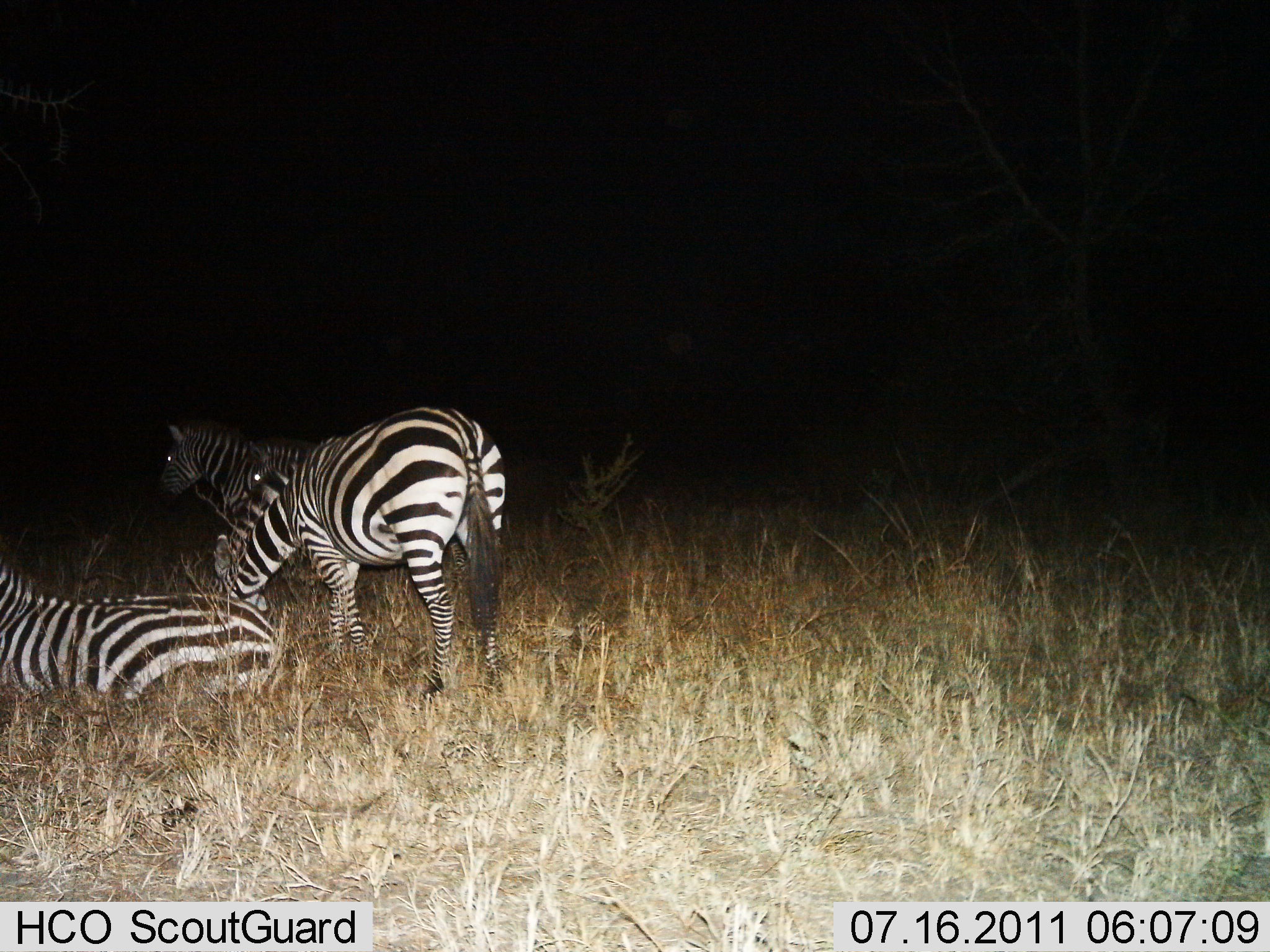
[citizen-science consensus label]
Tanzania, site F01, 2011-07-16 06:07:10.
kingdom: Animalia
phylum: Chordata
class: Mammalia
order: Perissodactyla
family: Equidae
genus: Equus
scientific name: Equus quagga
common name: plains zebra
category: zebra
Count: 4.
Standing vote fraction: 92%.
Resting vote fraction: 92%.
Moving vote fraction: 8%.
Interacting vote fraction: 0%.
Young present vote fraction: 0%.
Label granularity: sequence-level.